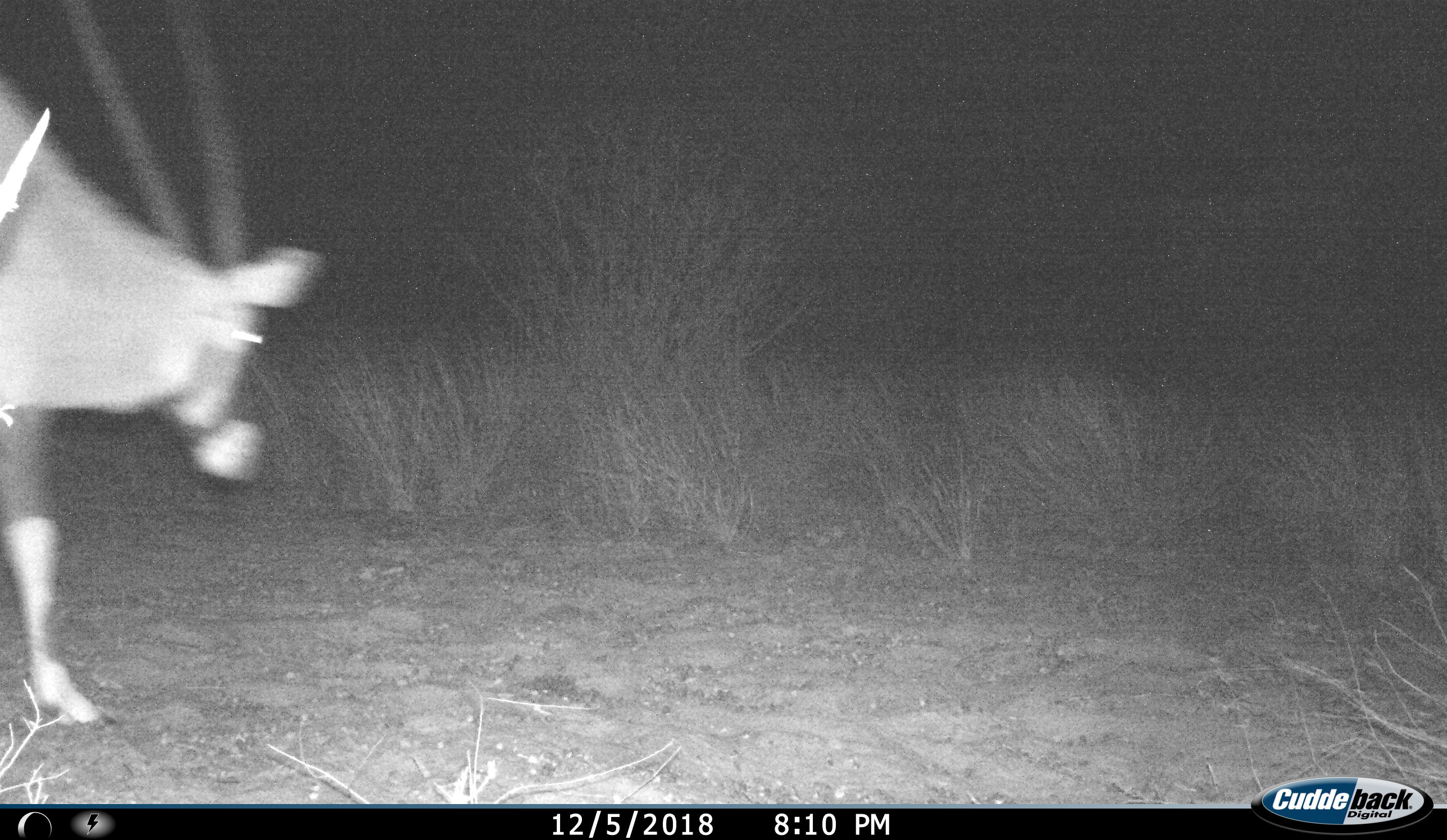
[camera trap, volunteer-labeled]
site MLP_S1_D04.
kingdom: Animalia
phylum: Chordata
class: Mammalia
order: Artiodactyla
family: Bovidae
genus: Oryx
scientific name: Oryx gazella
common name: gemsbok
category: oryx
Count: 1.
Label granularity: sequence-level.